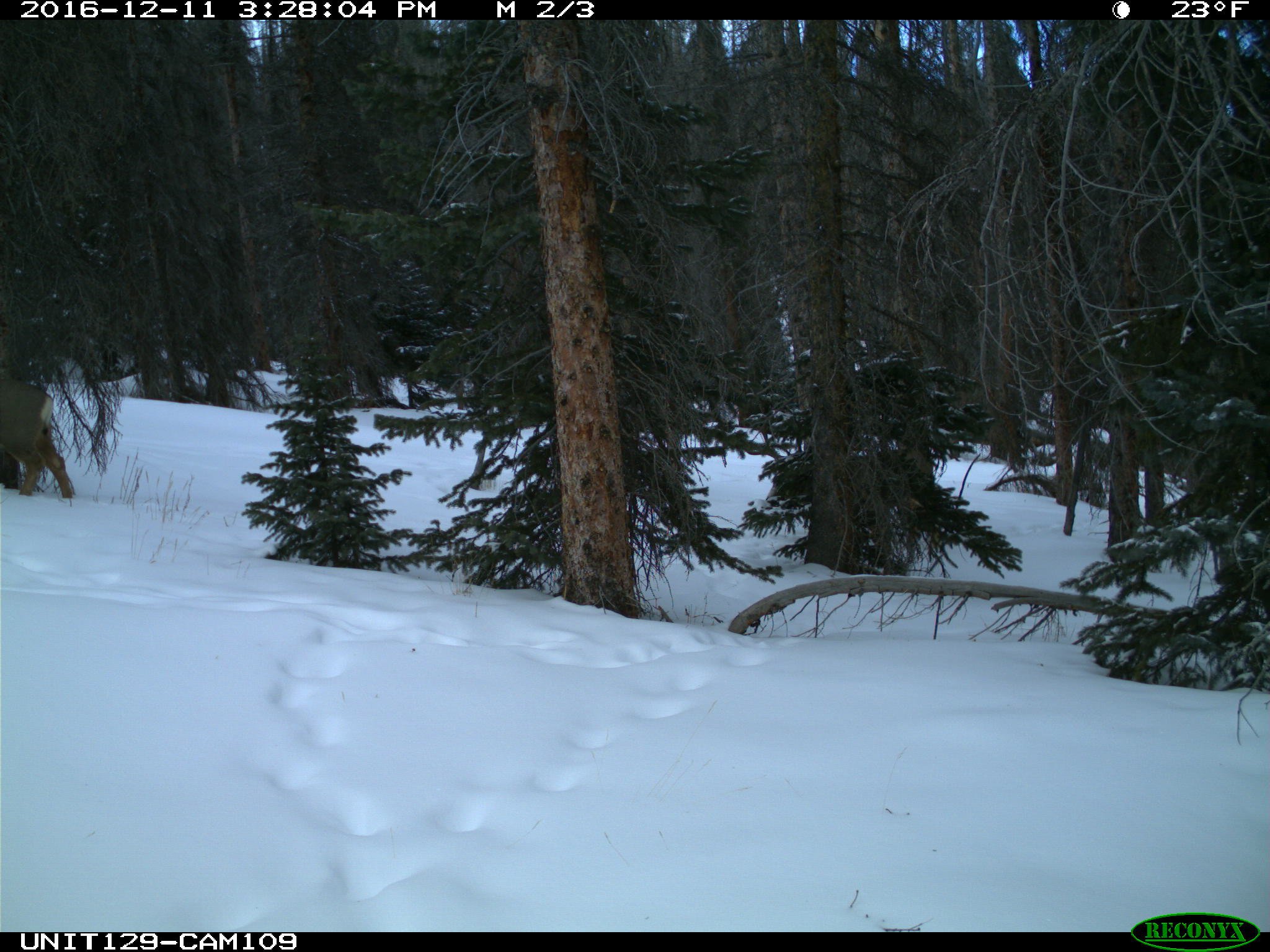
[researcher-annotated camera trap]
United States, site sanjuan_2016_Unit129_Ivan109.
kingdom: Animalia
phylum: Chordata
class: Mammalia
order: Artiodactyla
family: Cervidae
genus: Odocoileus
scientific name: Odocoileus hemionus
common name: mule deer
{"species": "Odocoileus hemionus (mule deer)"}